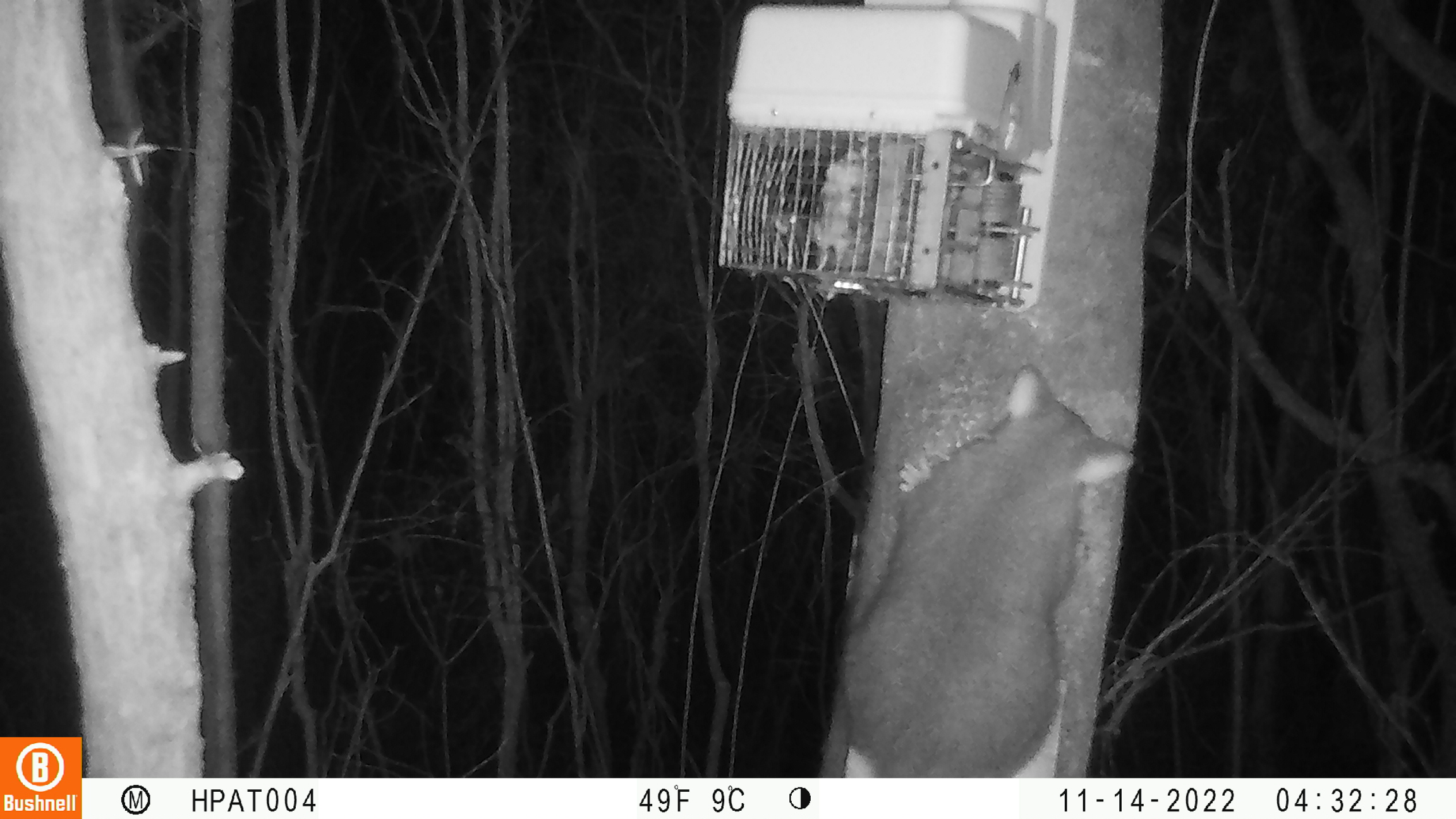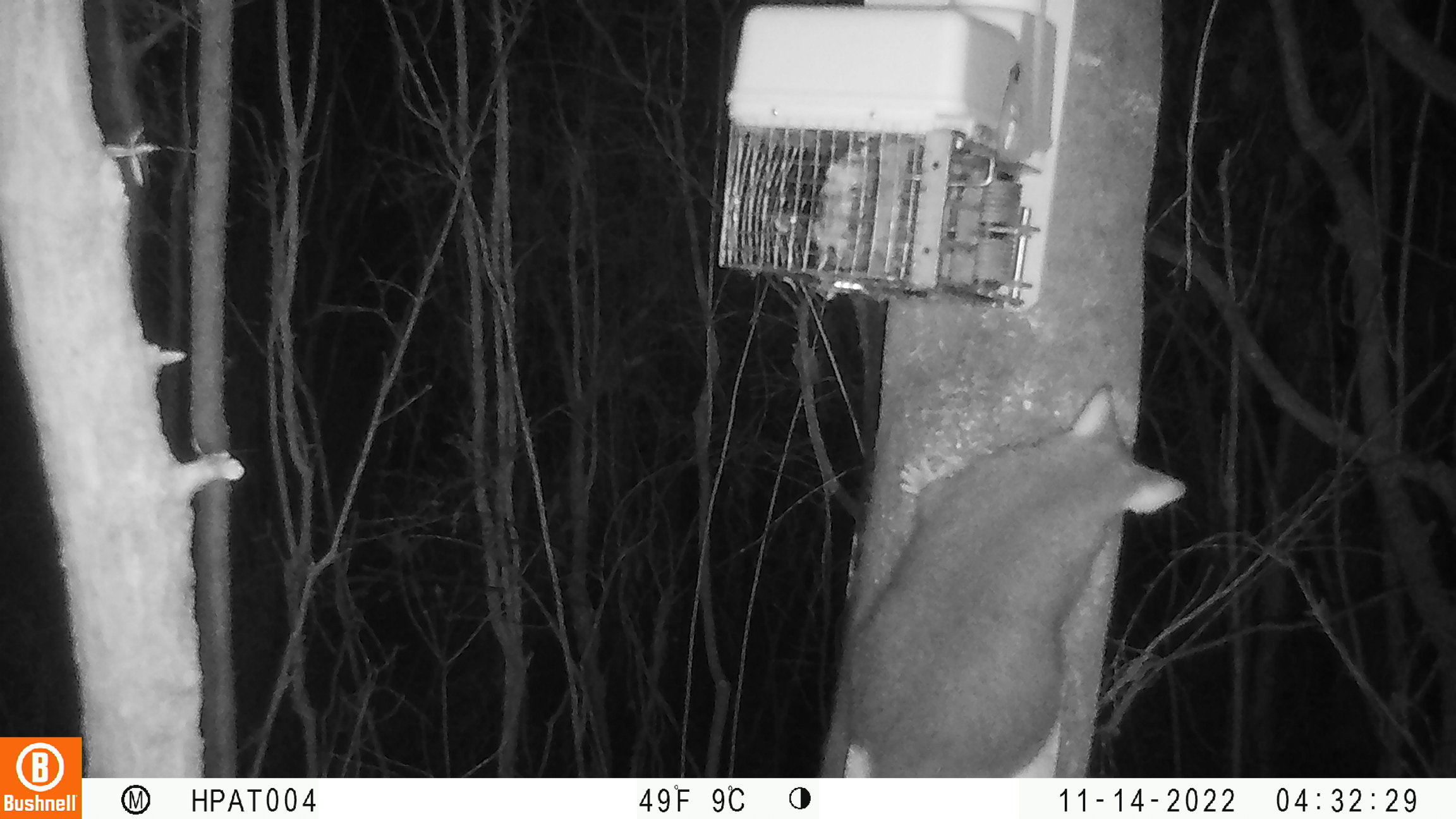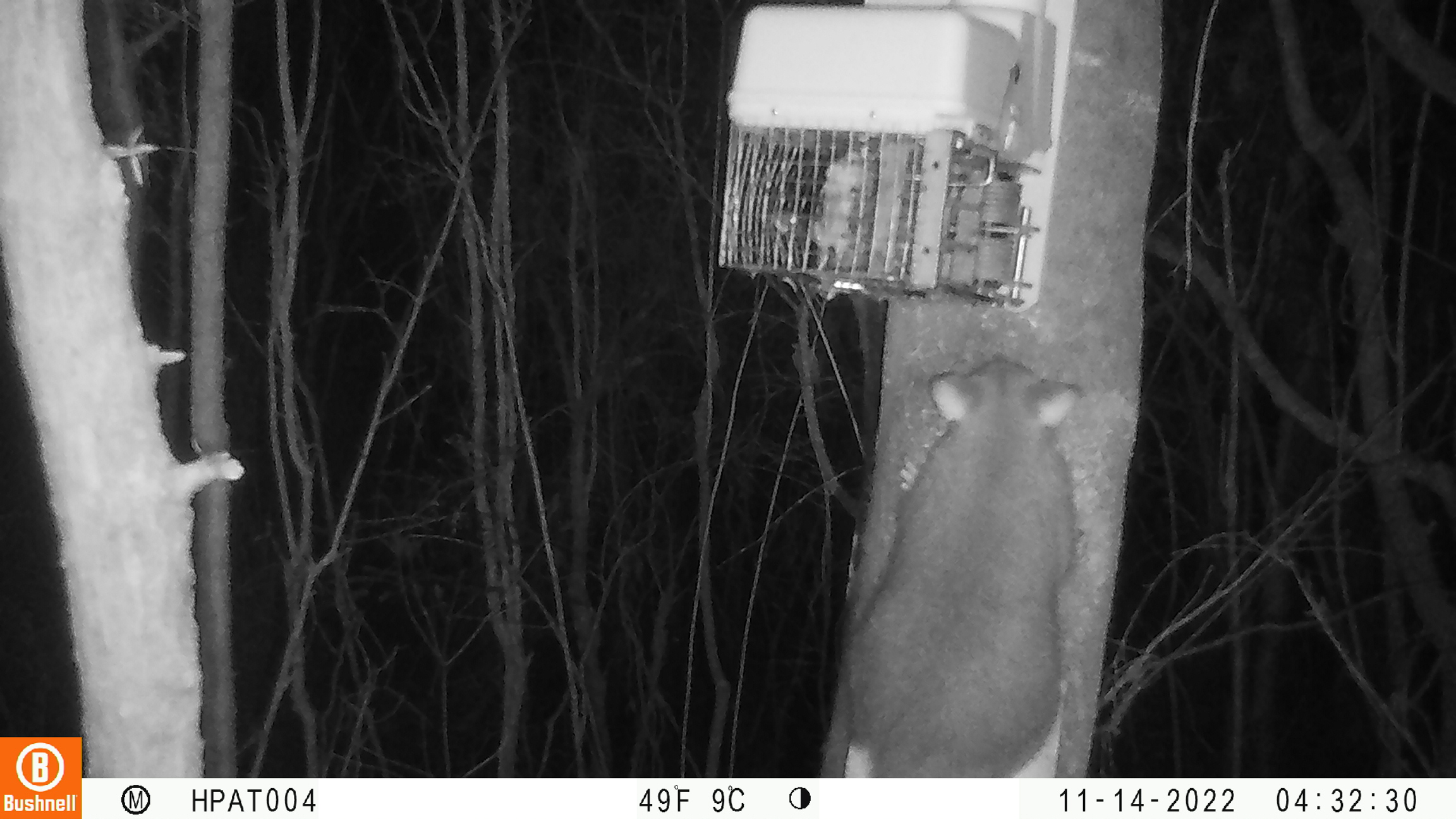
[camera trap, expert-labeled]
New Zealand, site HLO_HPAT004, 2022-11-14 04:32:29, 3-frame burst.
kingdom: Animalia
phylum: Chordata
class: Mammalia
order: Diprotodontia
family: Phalangeridae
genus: Trichosurus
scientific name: Trichosurus vulpecula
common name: common brushtail possum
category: possum